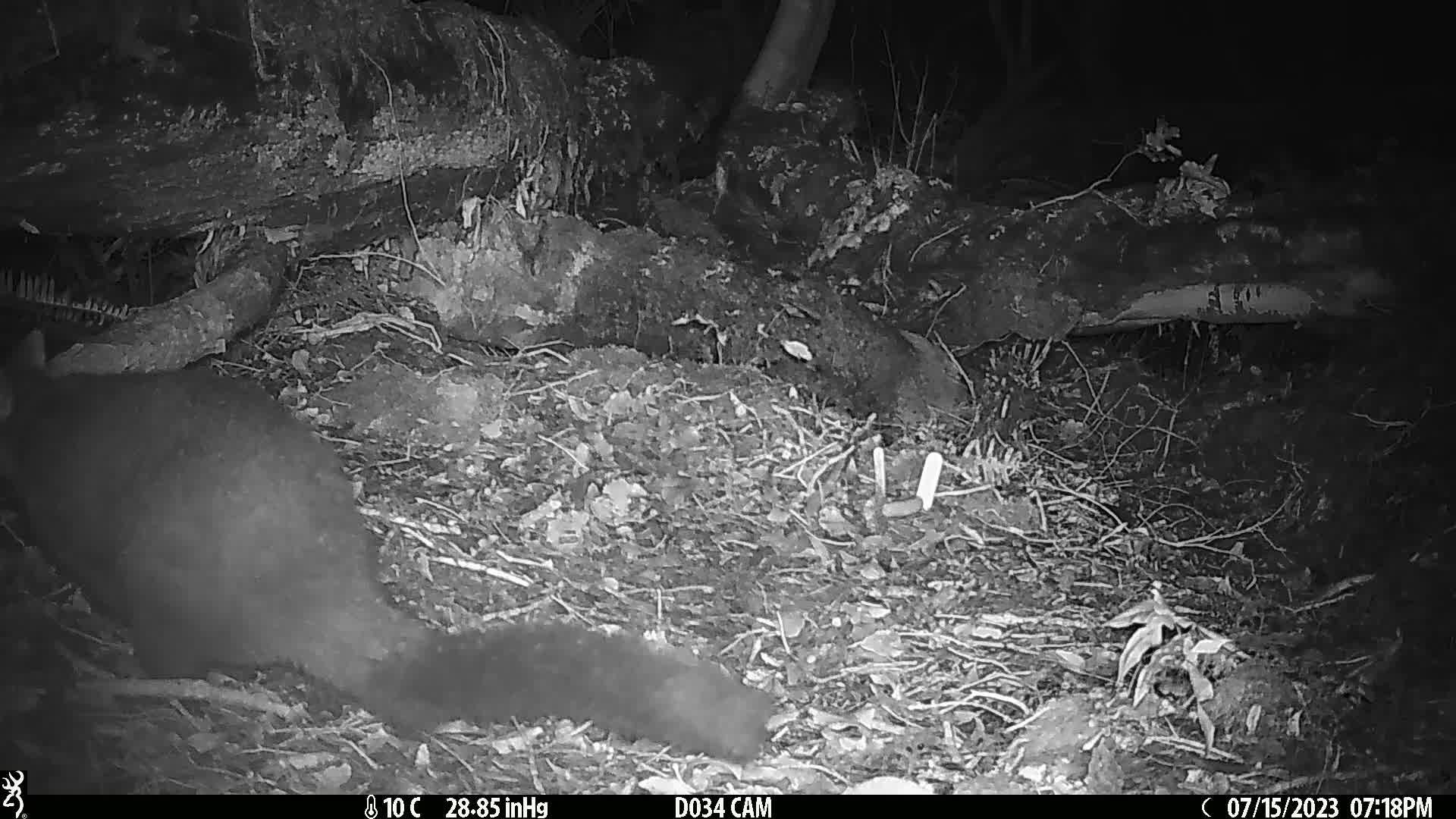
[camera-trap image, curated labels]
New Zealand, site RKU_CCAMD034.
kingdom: Animalia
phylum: Chordata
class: Mammalia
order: Diprotodontia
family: Phalangeridae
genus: Trichosurus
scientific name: Trichosurus vulpecula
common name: common brushtail possum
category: possum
Possum (common brushtail possum) (Trichosurus vulpecula).